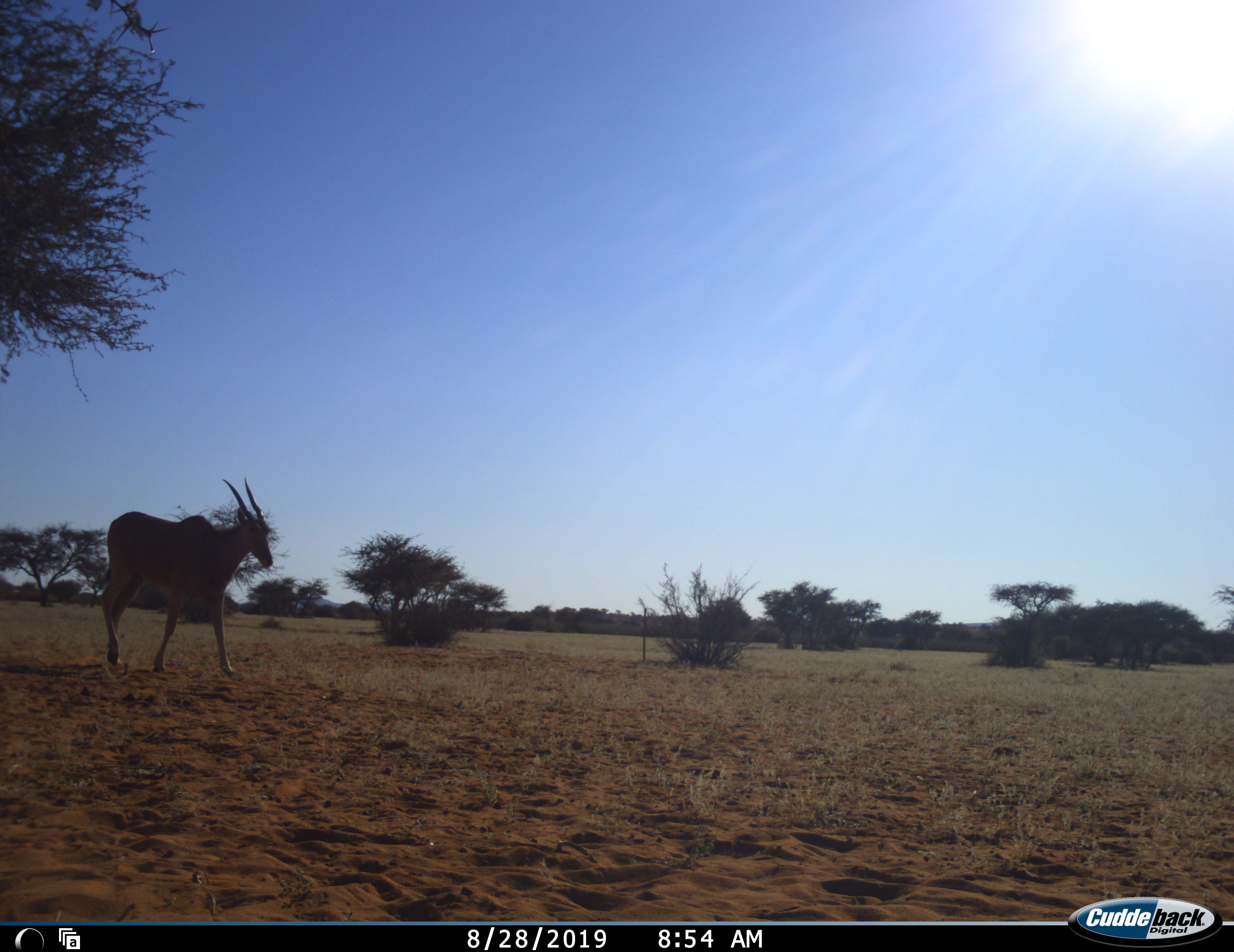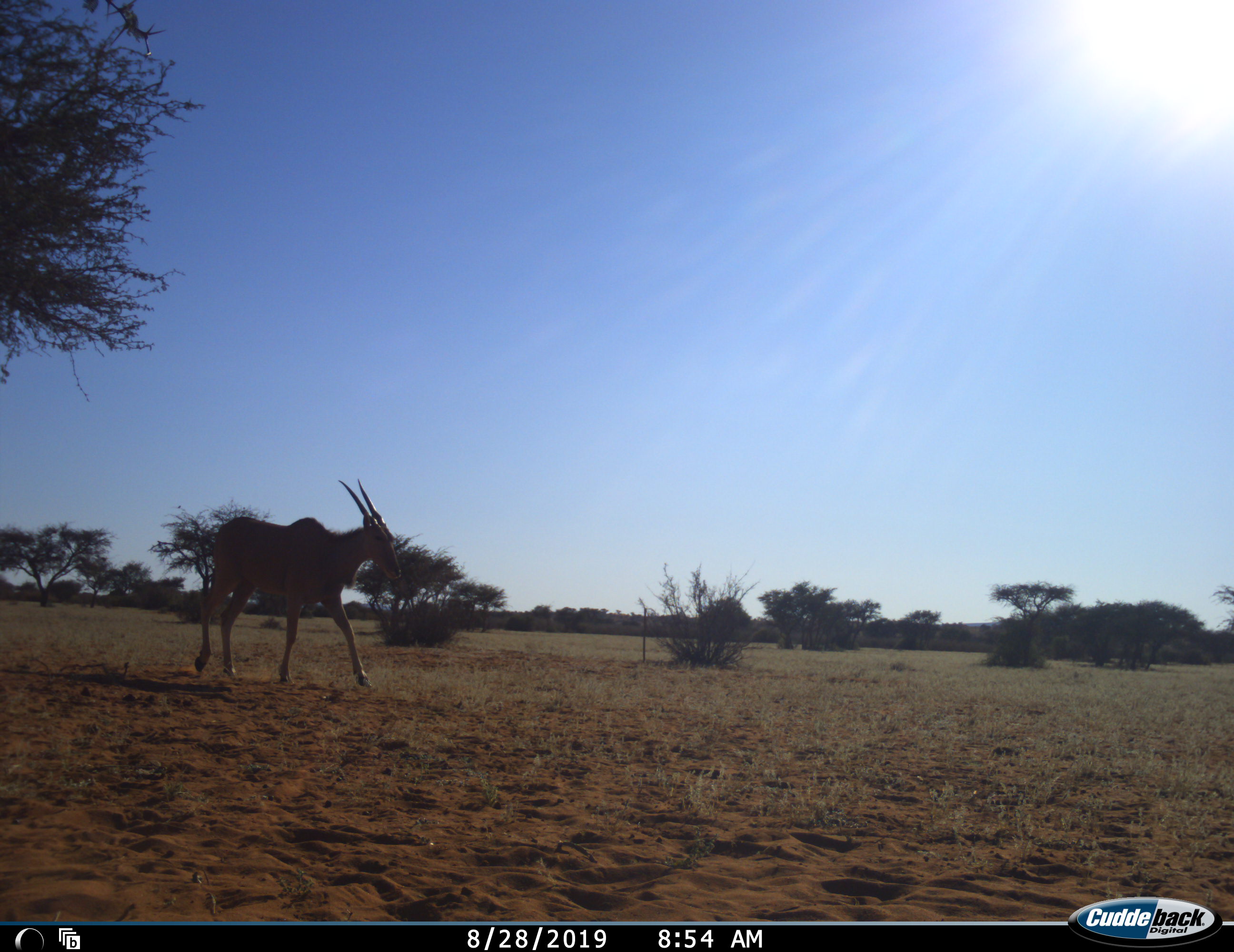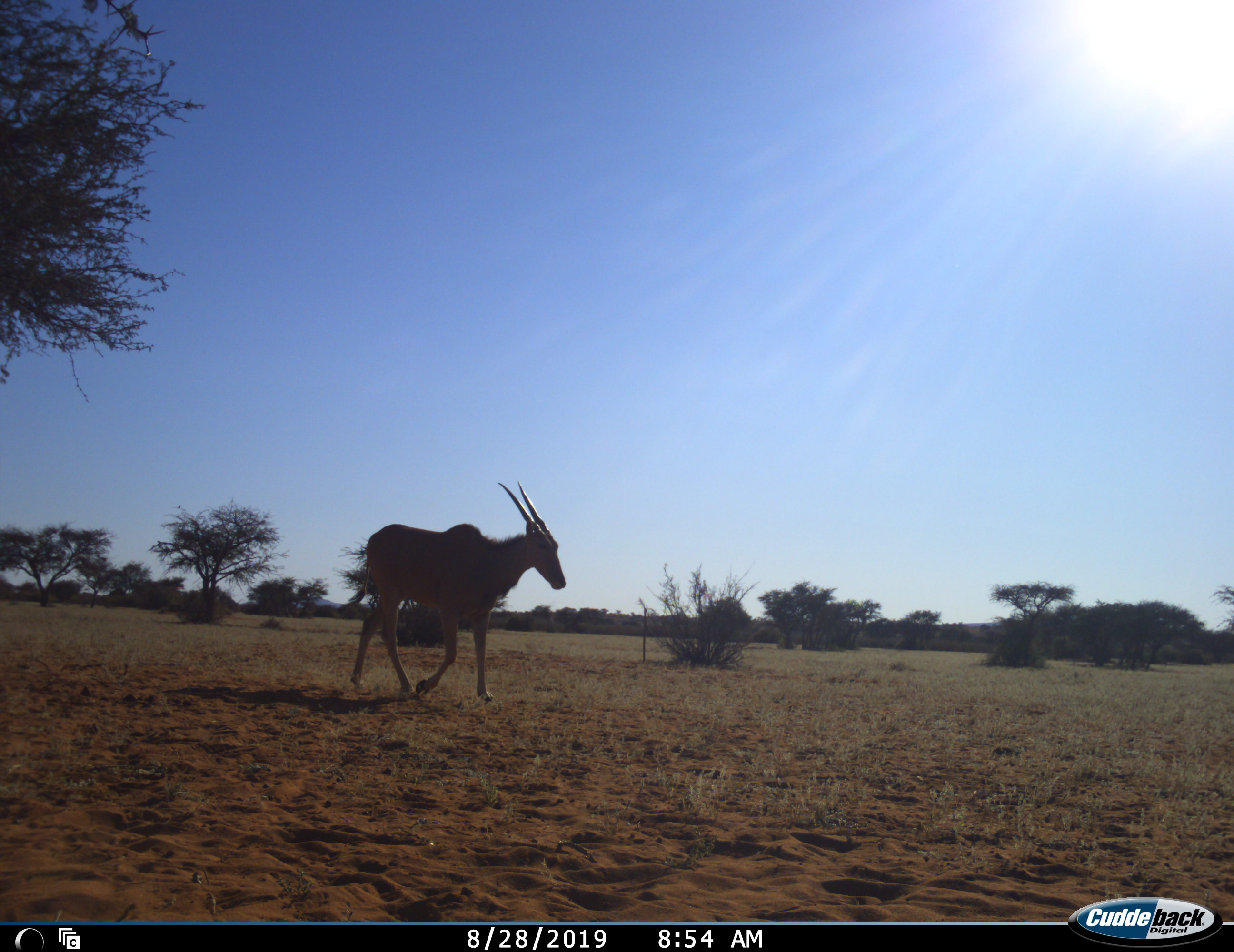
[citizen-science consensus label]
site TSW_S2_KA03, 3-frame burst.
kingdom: Animalia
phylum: Chordata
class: Mammalia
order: Artiodactyla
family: Bovidae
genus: Tragelaphus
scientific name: Tragelaphus oryx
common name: eland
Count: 1.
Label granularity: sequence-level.